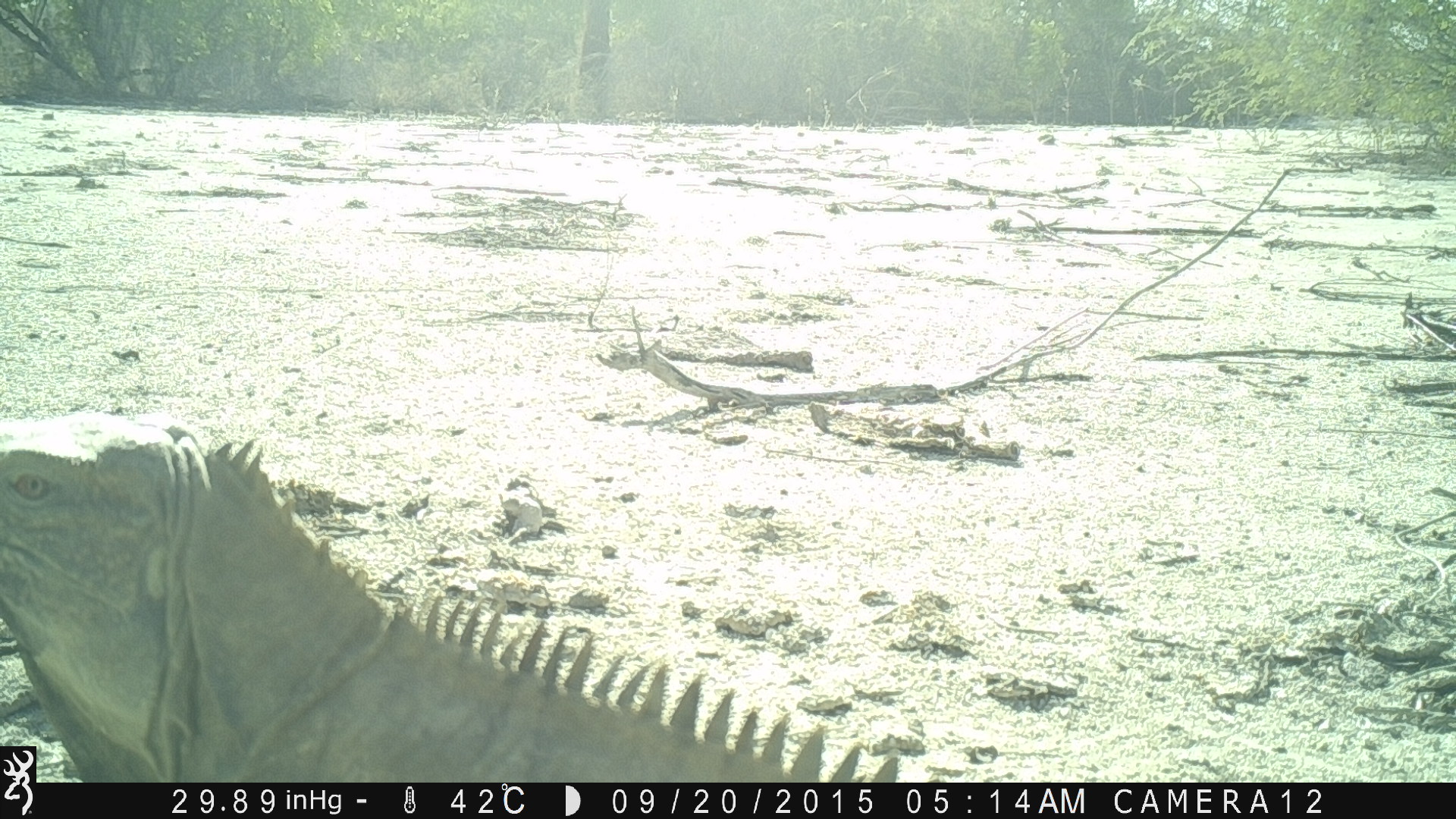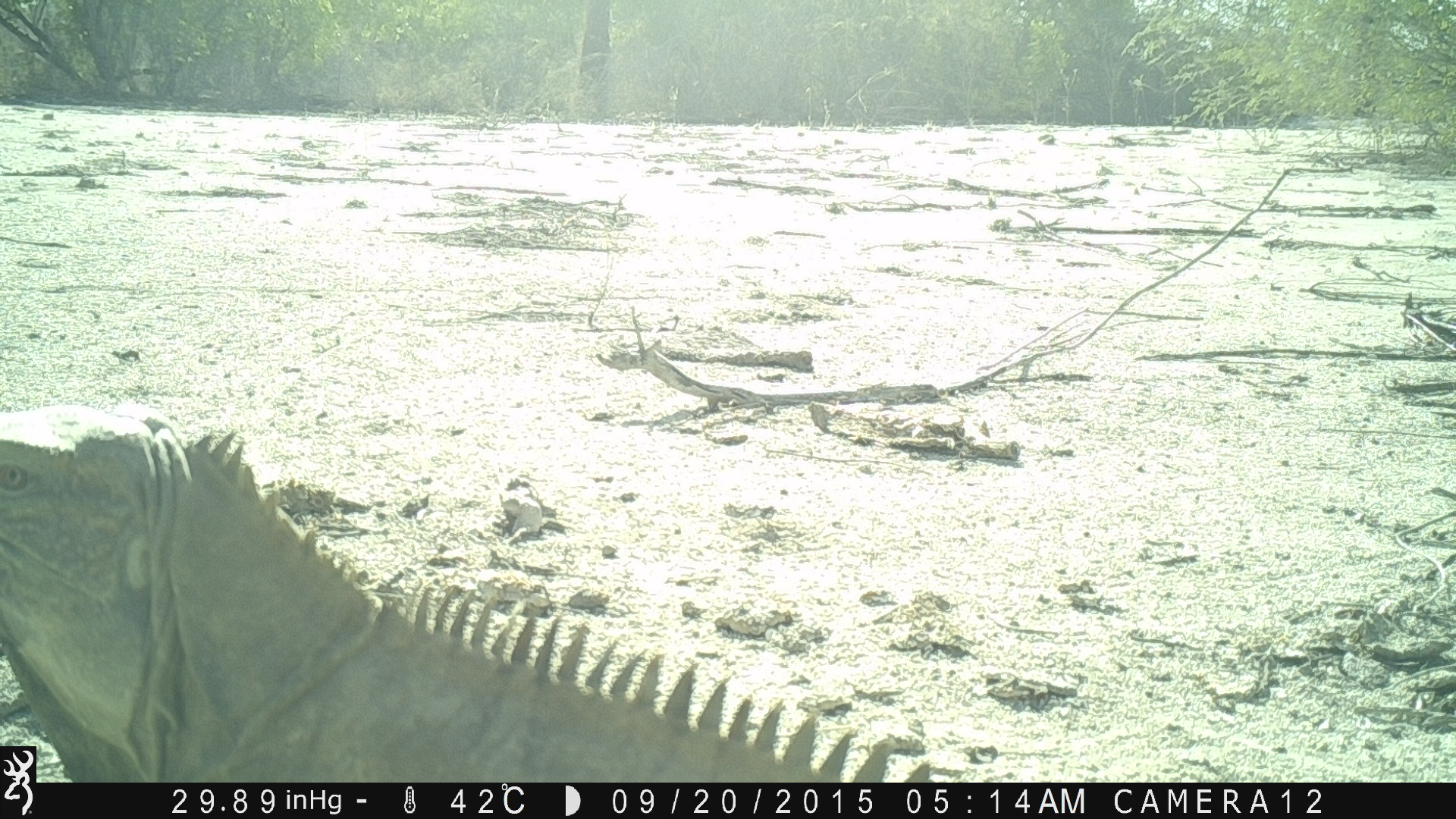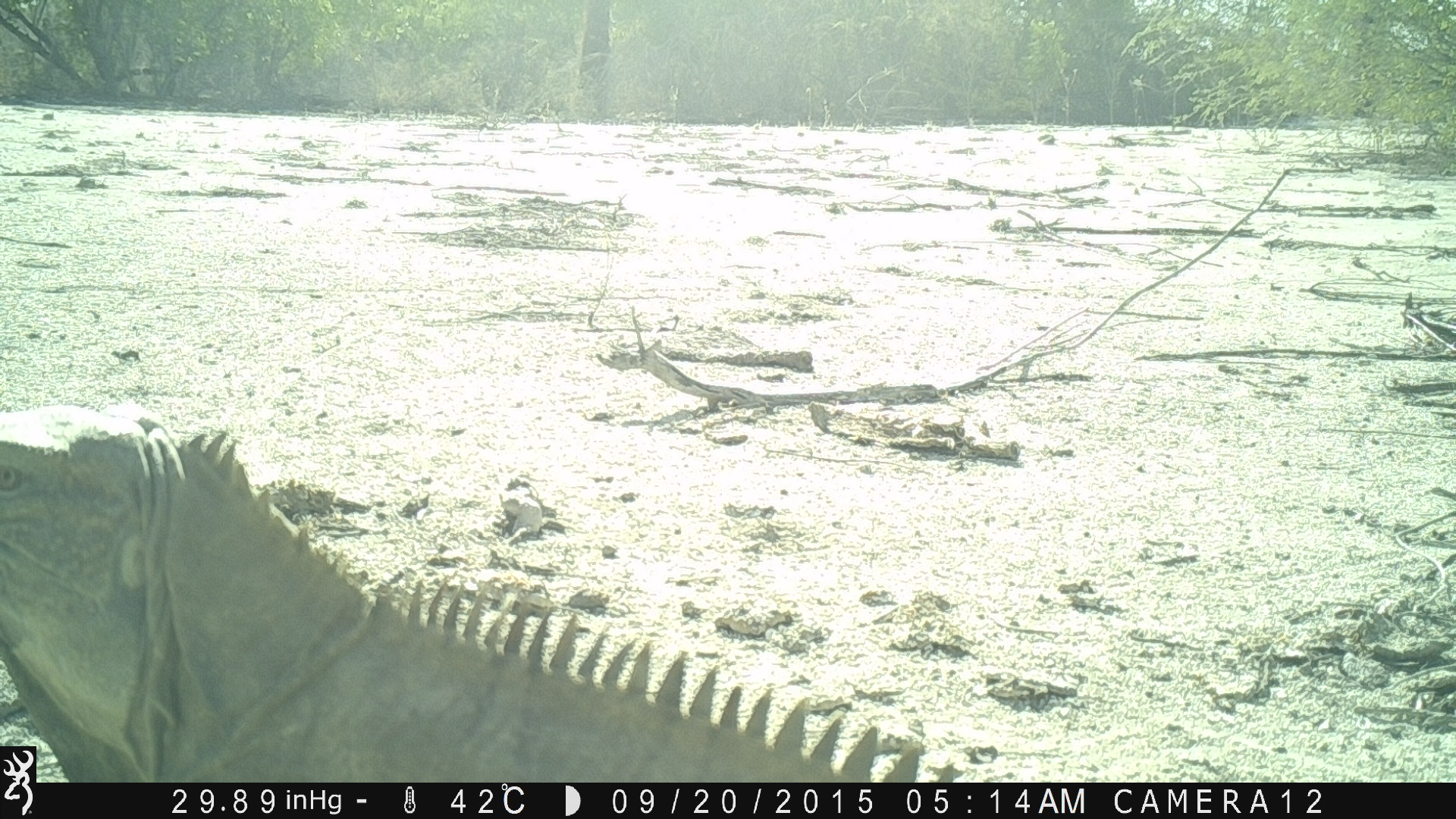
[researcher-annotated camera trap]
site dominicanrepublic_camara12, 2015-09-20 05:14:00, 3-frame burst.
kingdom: Animalia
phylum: Chordata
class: Reptilia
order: Squamata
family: Iguanidae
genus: Iguana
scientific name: Iguana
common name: typical iguanas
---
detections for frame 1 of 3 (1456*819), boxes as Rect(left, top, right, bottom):
iguana: Rect(0, 406, 834, 750)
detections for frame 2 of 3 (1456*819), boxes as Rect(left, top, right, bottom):
iguana: Rect(0, 398, 856, 742)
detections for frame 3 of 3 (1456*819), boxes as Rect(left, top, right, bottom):
iguana: Rect(0, 399, 878, 745)